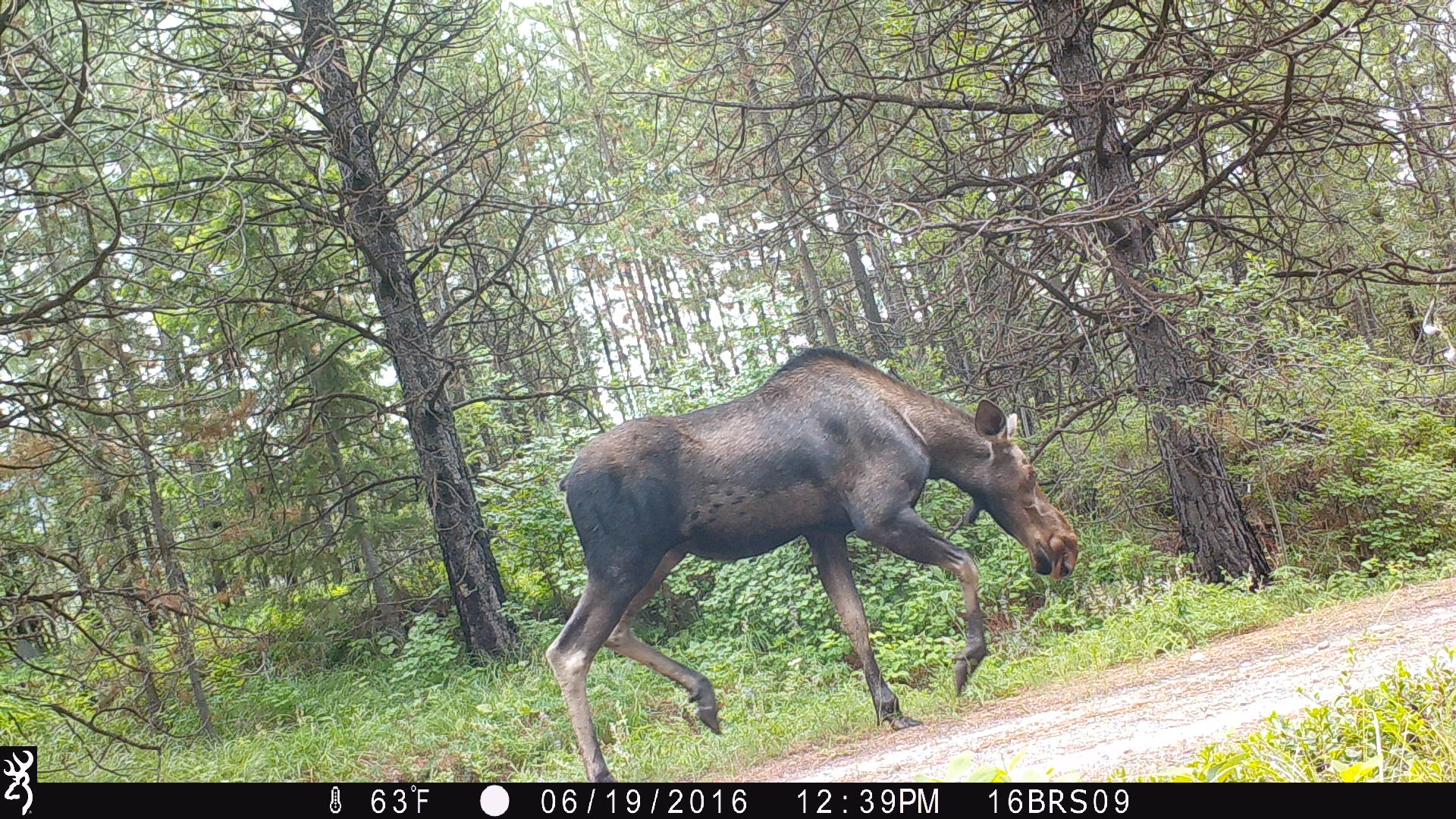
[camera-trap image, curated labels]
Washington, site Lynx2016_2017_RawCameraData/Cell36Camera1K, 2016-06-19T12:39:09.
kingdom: Animalia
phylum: Chordata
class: Mammalia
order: Artiodactyla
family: Cervidae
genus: Alces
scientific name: Alces alces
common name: moose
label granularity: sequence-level